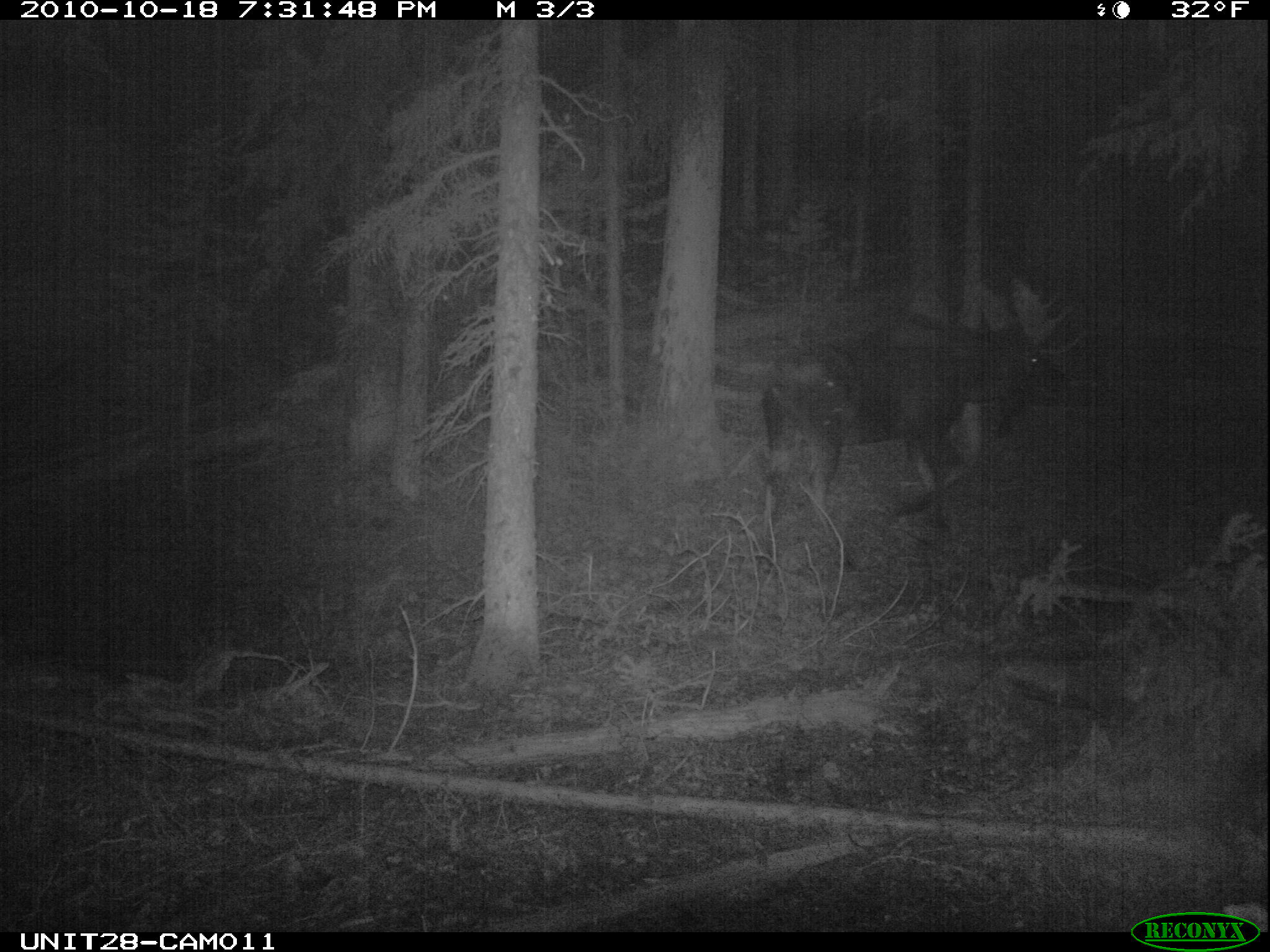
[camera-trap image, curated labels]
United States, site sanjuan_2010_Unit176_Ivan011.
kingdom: Animalia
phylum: Chordata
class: Mammalia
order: Artiodactyla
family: Cervidae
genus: Alces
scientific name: Alces alces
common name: moose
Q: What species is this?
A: Alces alces (moose).